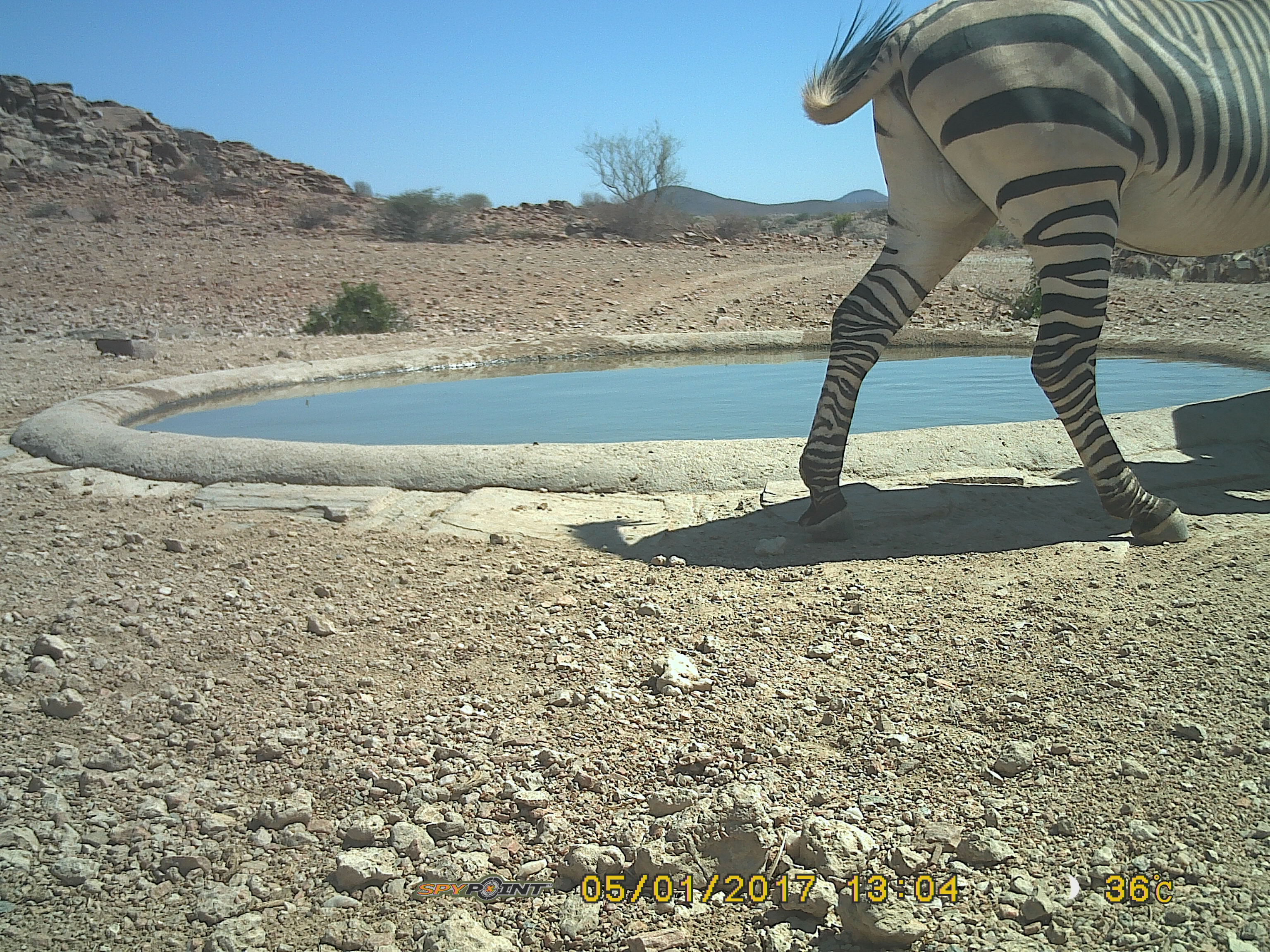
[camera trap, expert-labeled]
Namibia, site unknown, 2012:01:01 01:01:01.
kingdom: Animalia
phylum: Chordata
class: Mammalia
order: Perissodactyla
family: Equidae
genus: Equus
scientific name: Equus zebra hartmannae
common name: hartmann's mountain zebra